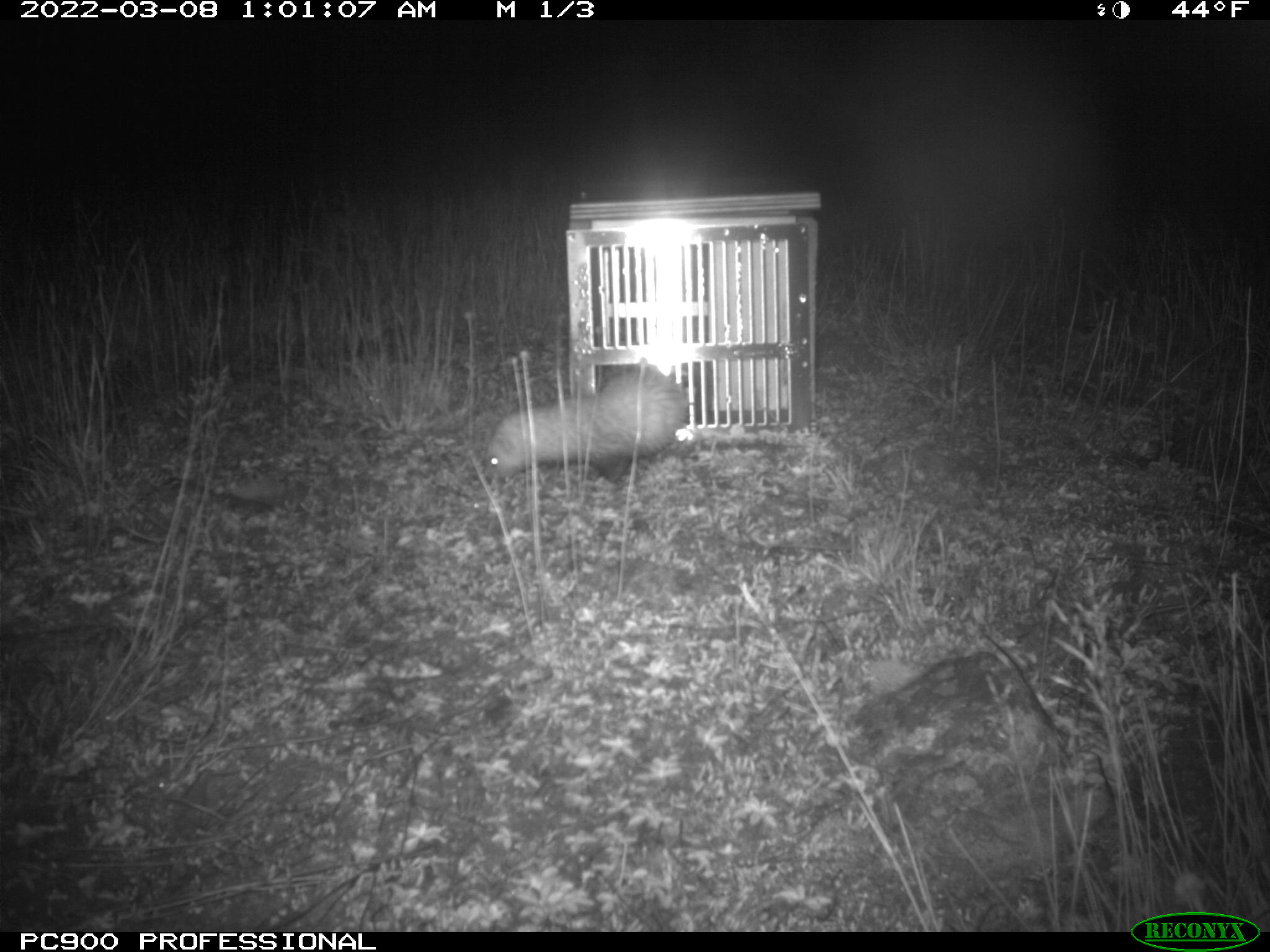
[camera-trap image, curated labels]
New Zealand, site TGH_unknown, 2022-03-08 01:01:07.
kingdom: Animalia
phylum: Chordata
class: Mammalia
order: Carnivora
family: Mustelidae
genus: Mustela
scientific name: Mustela furo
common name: ferret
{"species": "ferret (Mustela furo)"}